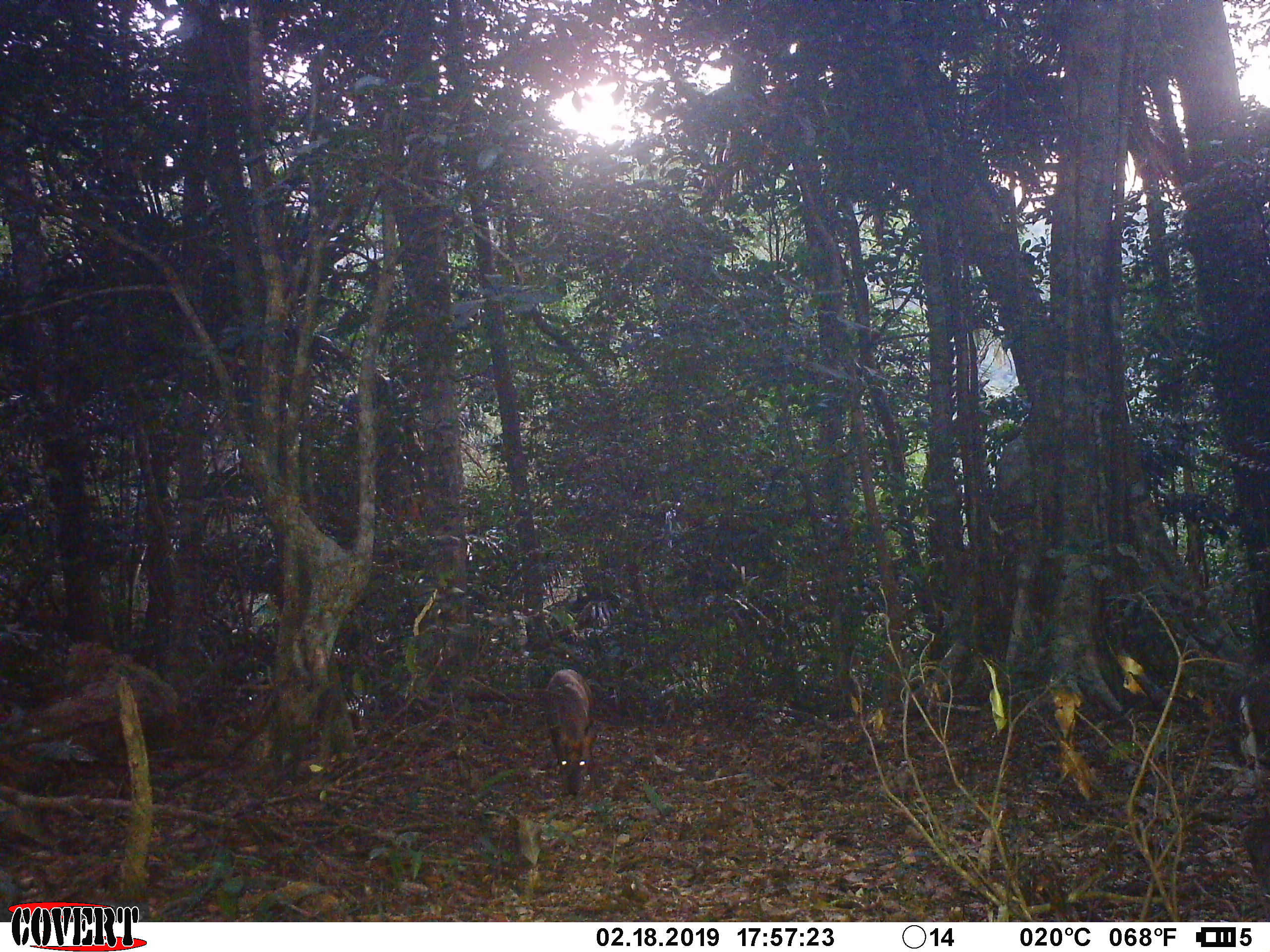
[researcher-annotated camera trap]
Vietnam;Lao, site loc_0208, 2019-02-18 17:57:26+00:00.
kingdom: Animalia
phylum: Chordata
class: Mammalia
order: Artiodactyla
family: Cervidae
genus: Muntiacus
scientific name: Muntiacus rooseveltorum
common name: roosevelt's muntjac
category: roosevelts muntjac group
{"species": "roosevelts muntjac group (roosevelt's muntjac) (Muntiacus rooseveltorum)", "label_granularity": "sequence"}